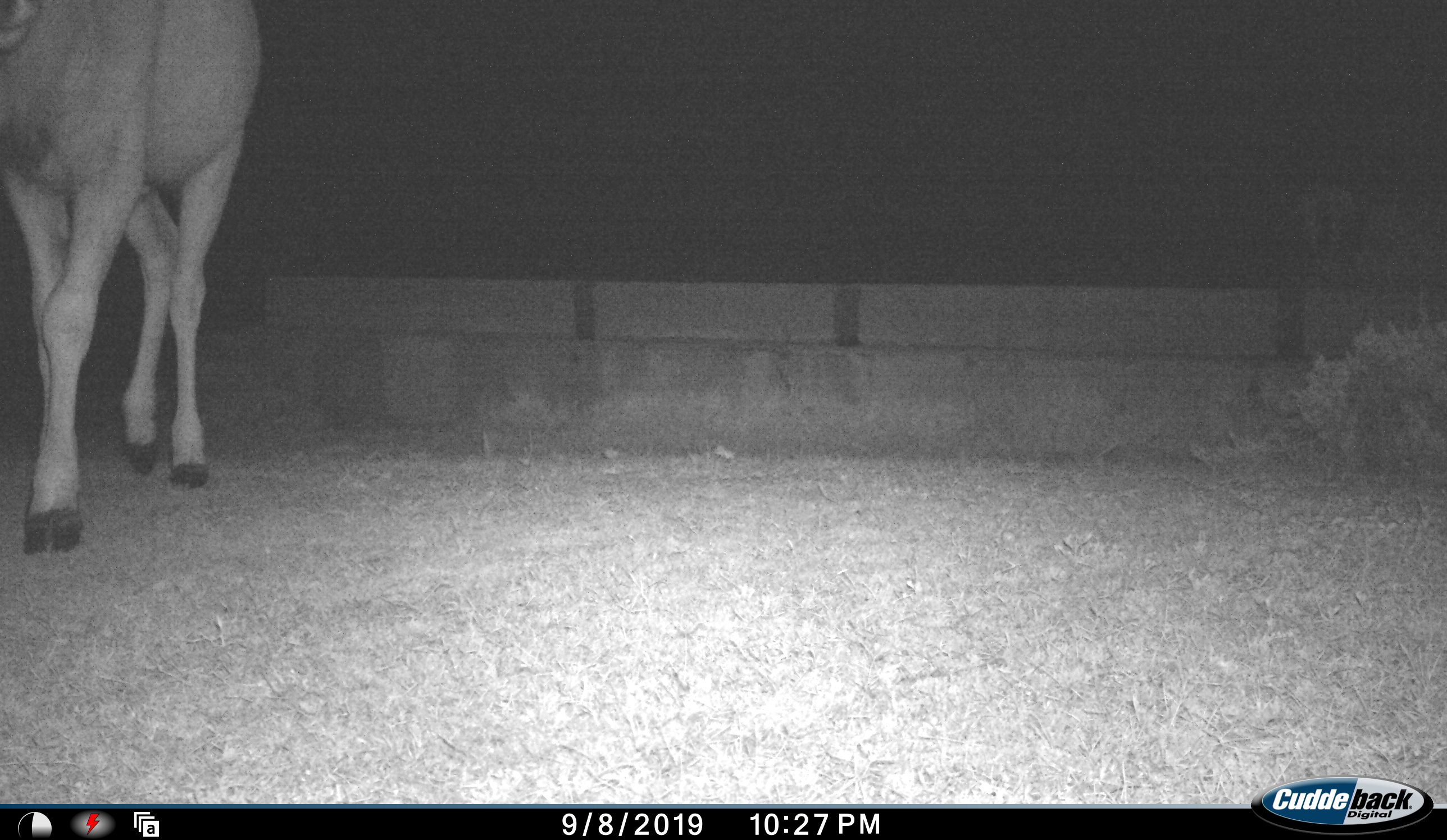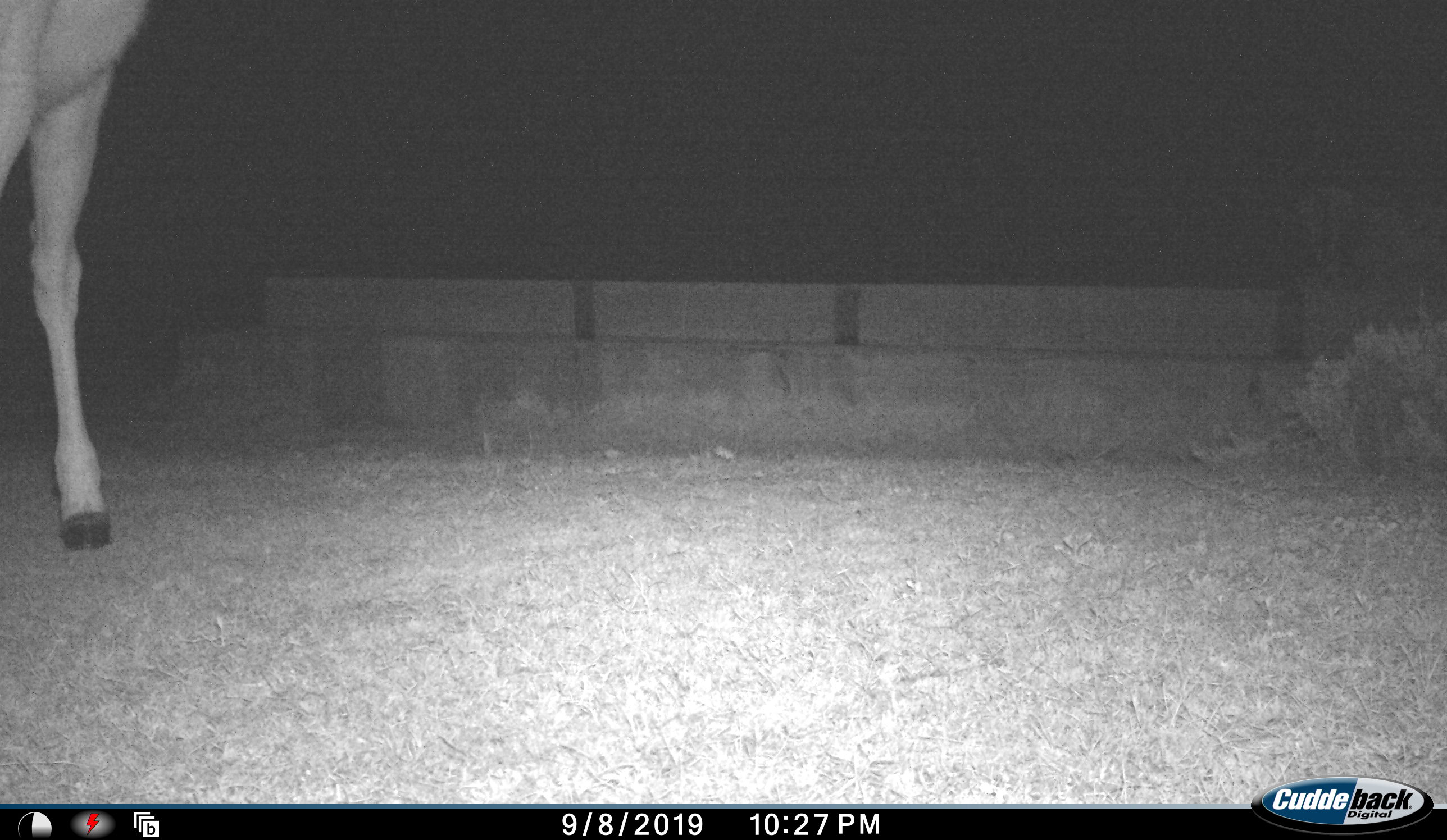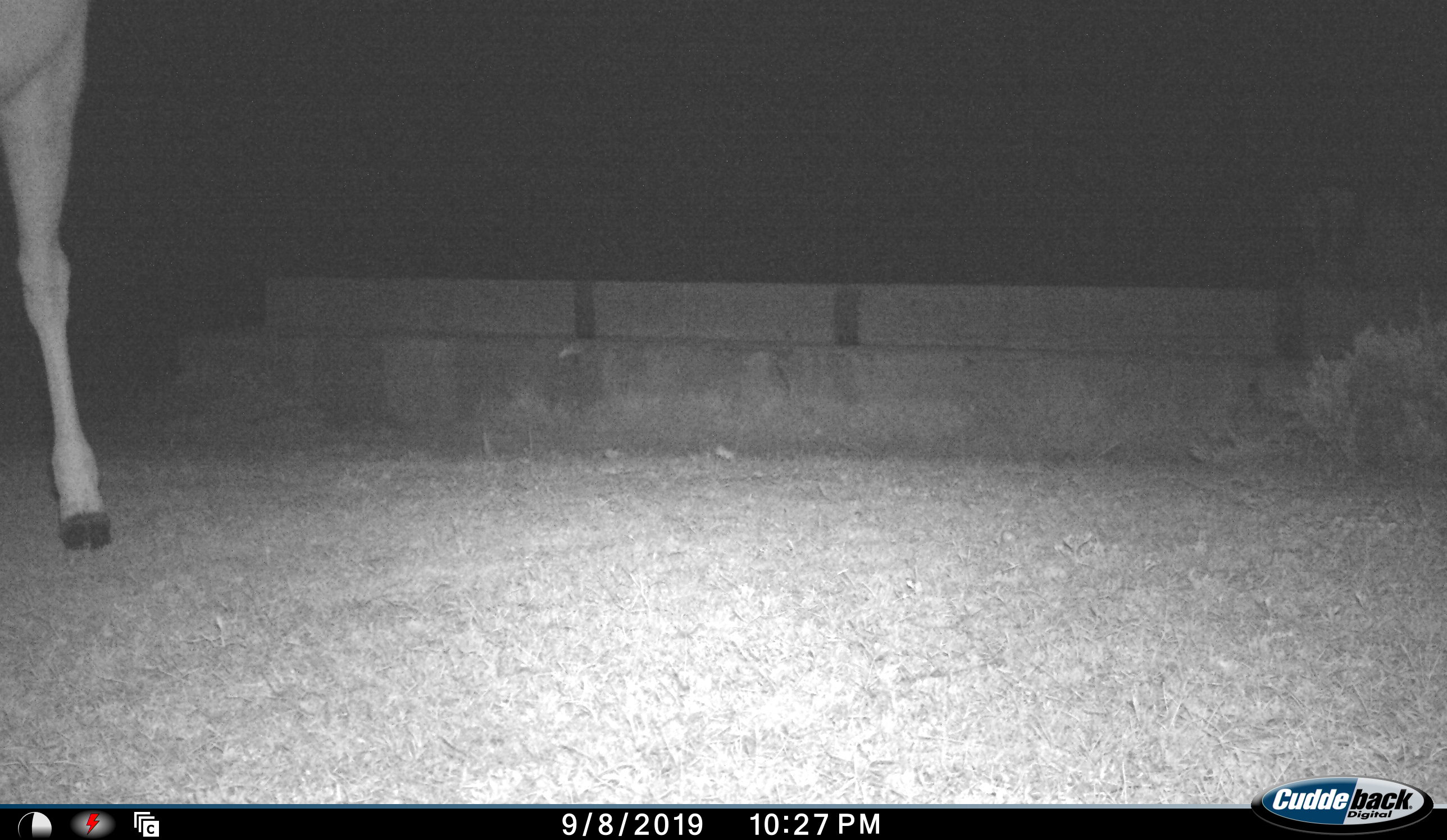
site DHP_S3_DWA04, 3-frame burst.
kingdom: Animalia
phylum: Chordata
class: Mammalia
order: Artiodactyla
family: Bovidae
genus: Tragelaphus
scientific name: Tragelaphus oryx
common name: eland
Eland (Tragelaphus oryx), count 1. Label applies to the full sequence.